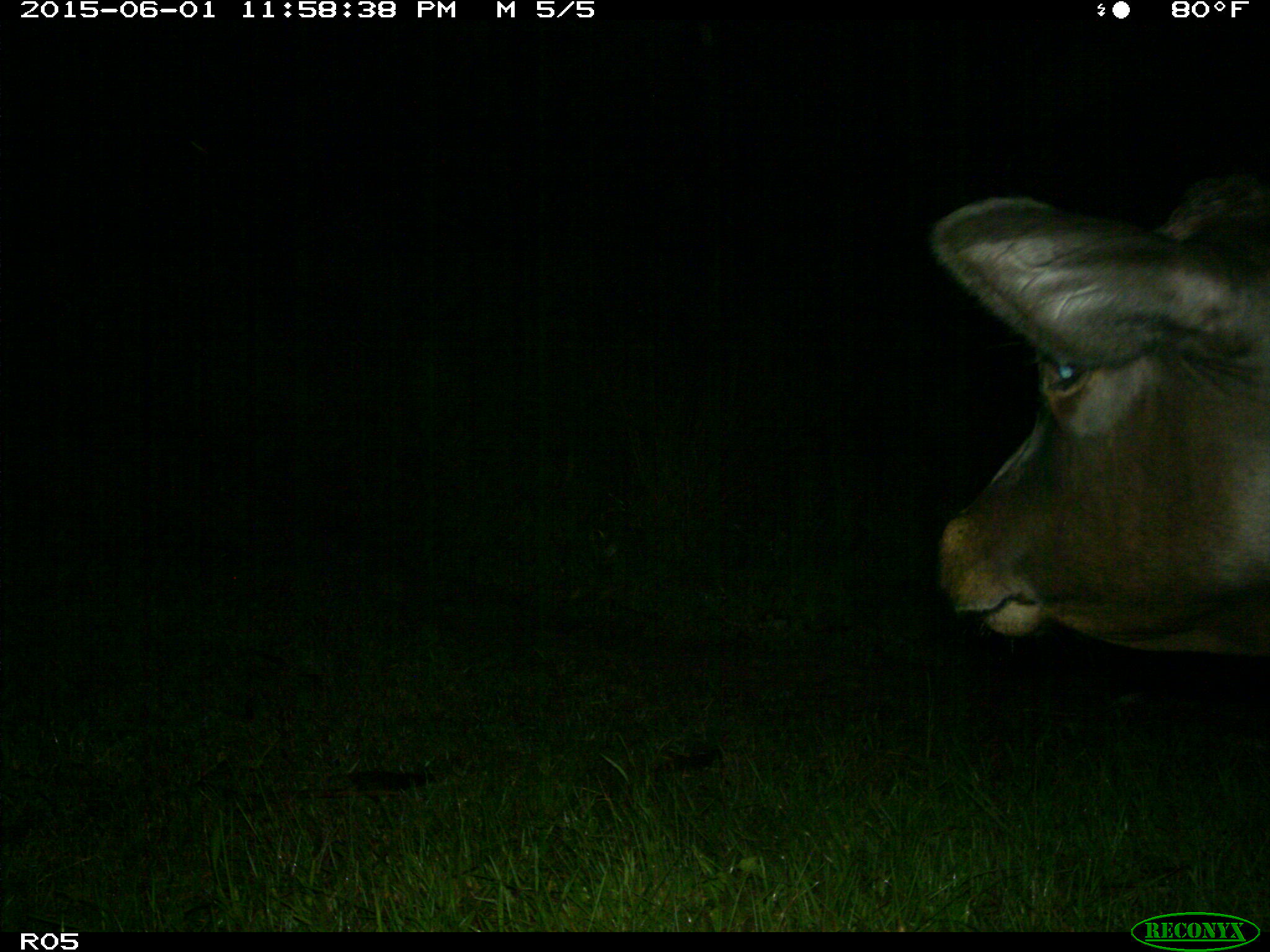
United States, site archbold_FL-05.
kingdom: Animalia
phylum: Chordata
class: Mammalia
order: Artiodactyla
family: Bovidae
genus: Bos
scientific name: Bos taurus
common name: domestic cow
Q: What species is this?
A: Bos taurus (domestic cow).